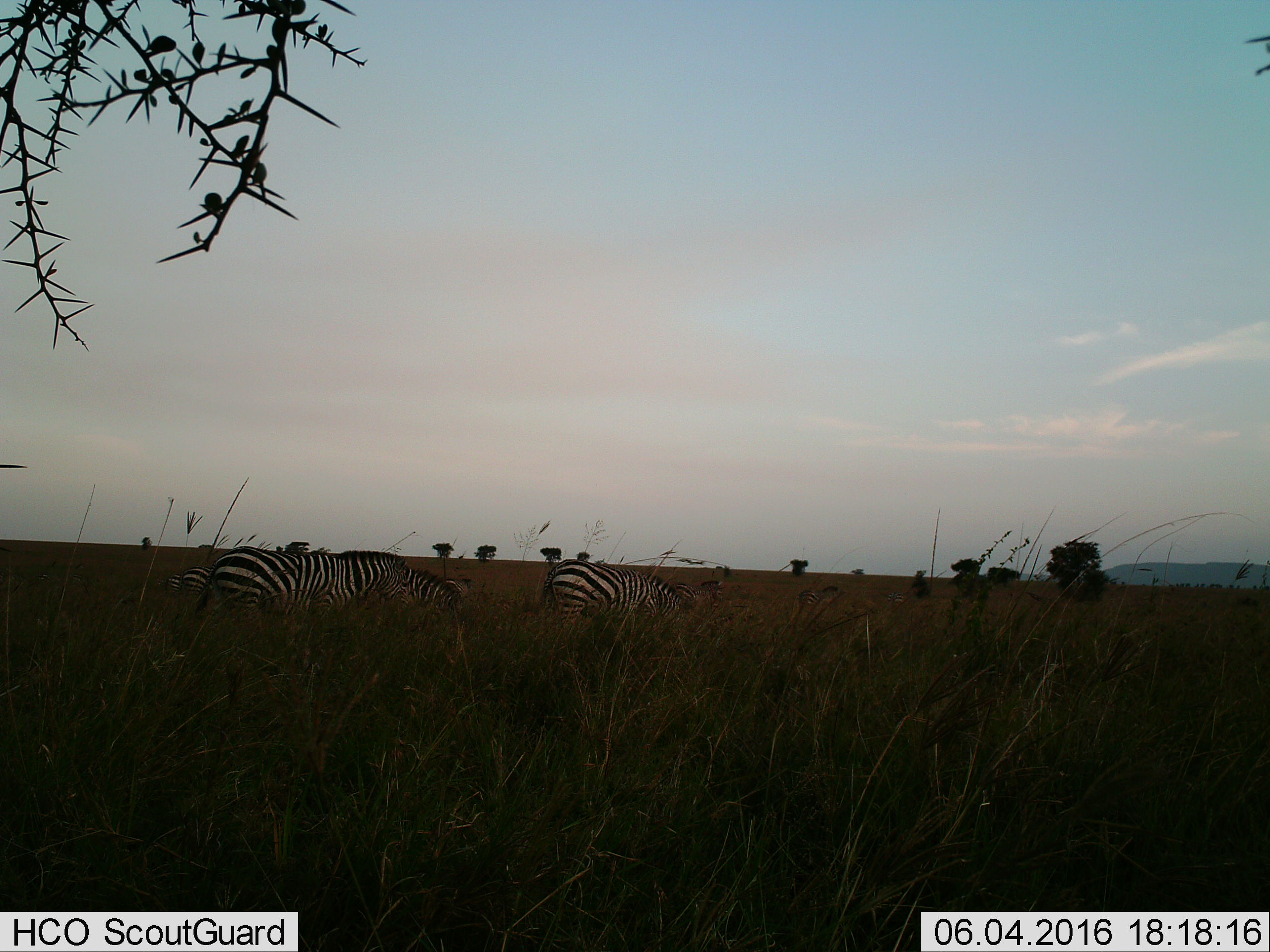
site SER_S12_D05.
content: unidentified animal